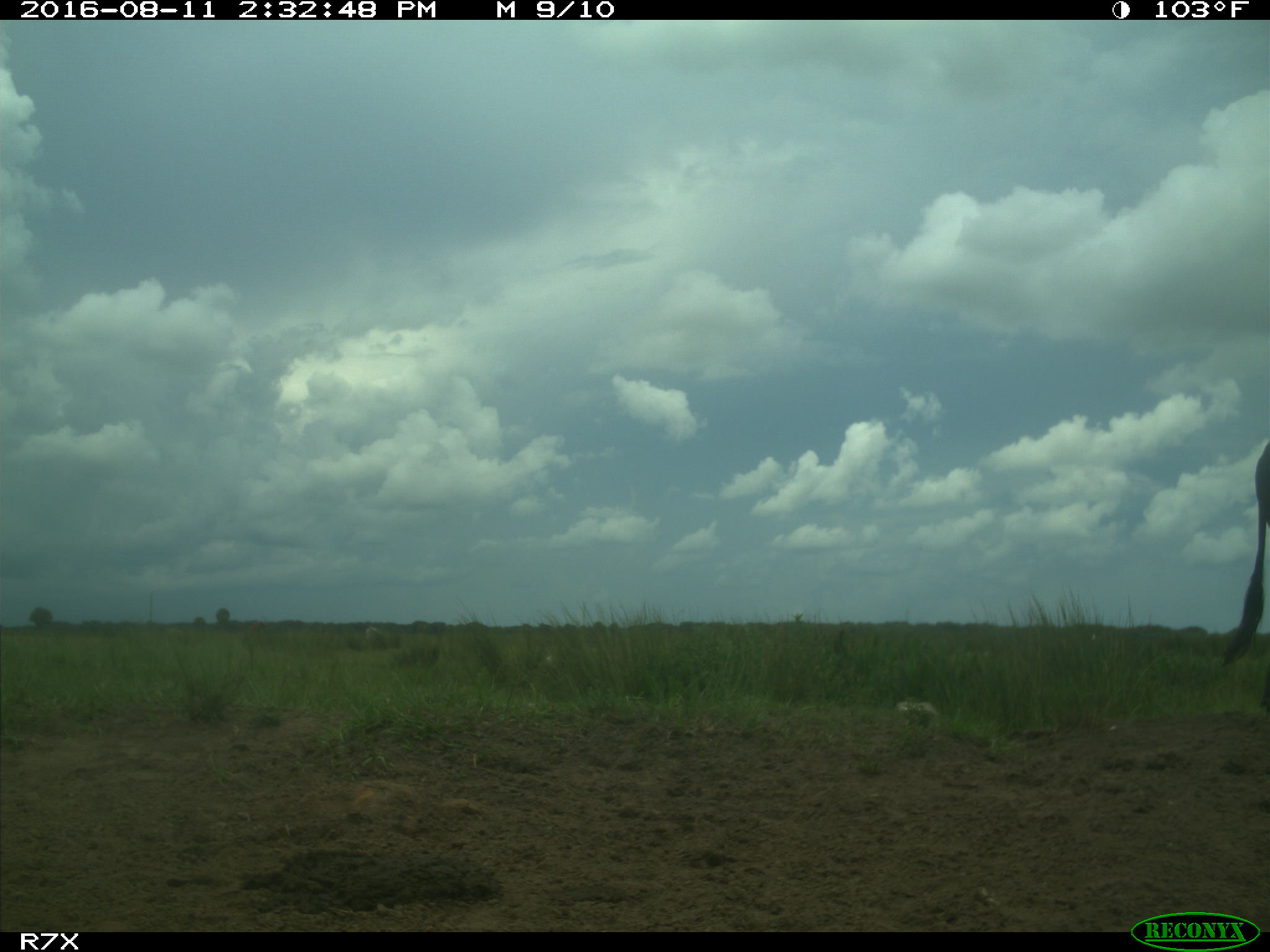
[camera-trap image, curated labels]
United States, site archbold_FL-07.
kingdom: Animalia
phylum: Chordata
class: Mammalia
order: Artiodactyla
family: Bovidae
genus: Bos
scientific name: Bos taurus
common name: domestic cow